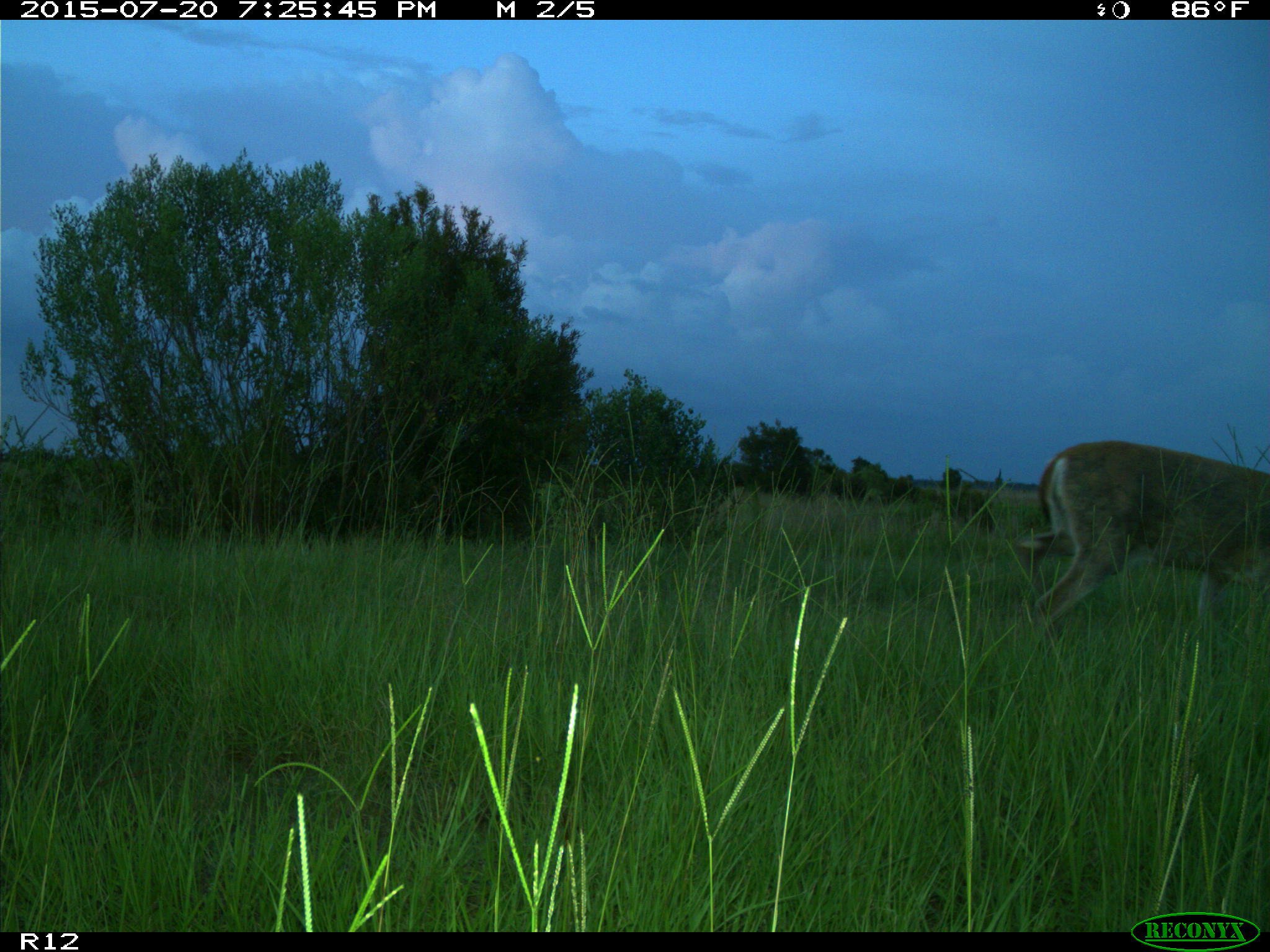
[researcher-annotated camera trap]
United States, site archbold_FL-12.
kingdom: Animalia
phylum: Chordata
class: Mammalia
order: Artiodactyla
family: Cervidae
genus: Odocoileus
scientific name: Odocoileus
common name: deer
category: unidentified deer